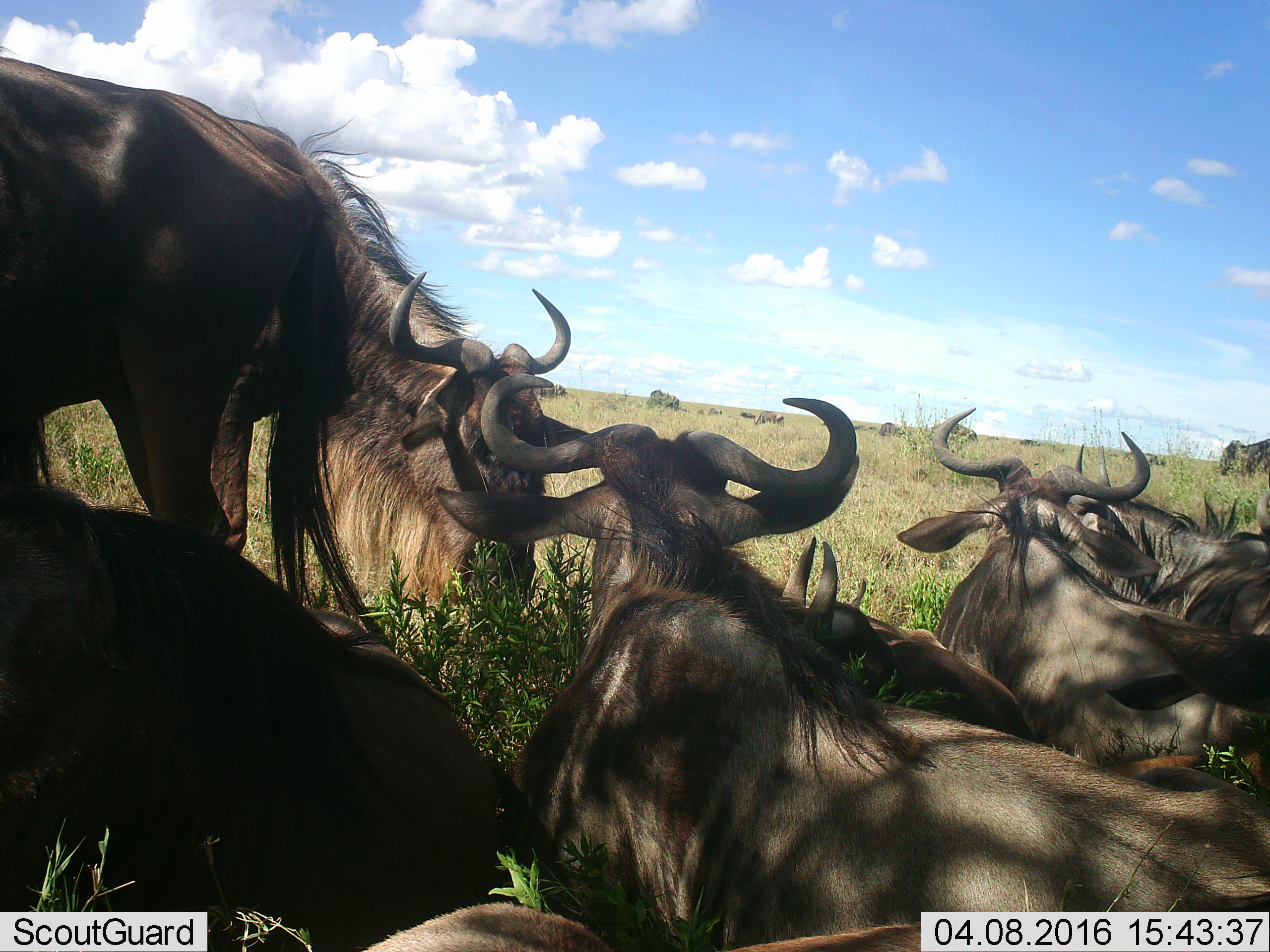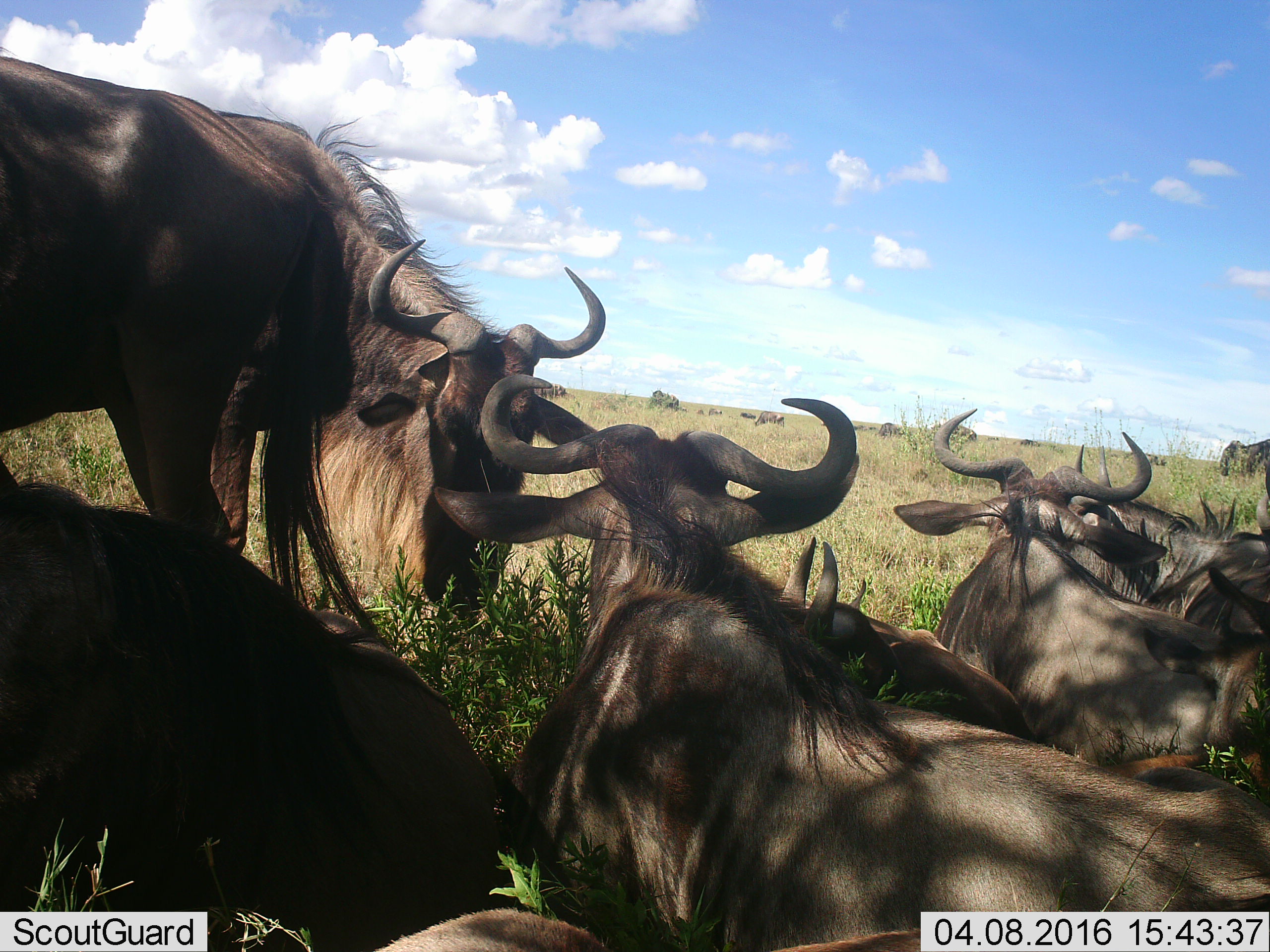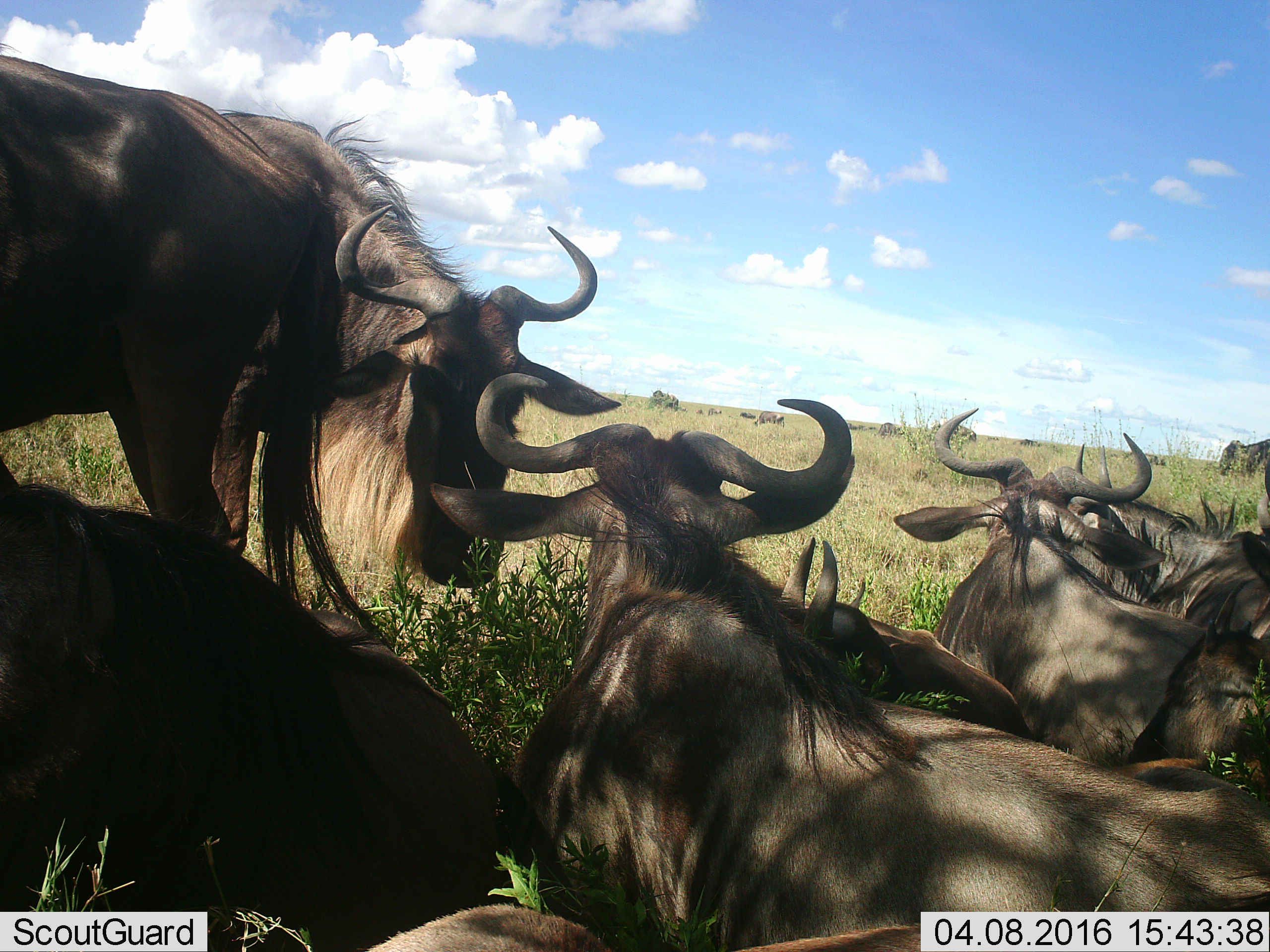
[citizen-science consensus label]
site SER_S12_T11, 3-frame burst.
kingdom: Animalia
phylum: Chordata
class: Mammalia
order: Artiodactyla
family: Bovidae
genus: Connochaetes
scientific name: Connochaetes taurinus taurinus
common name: blue wildebeest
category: wildebeestblue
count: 11-50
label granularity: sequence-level